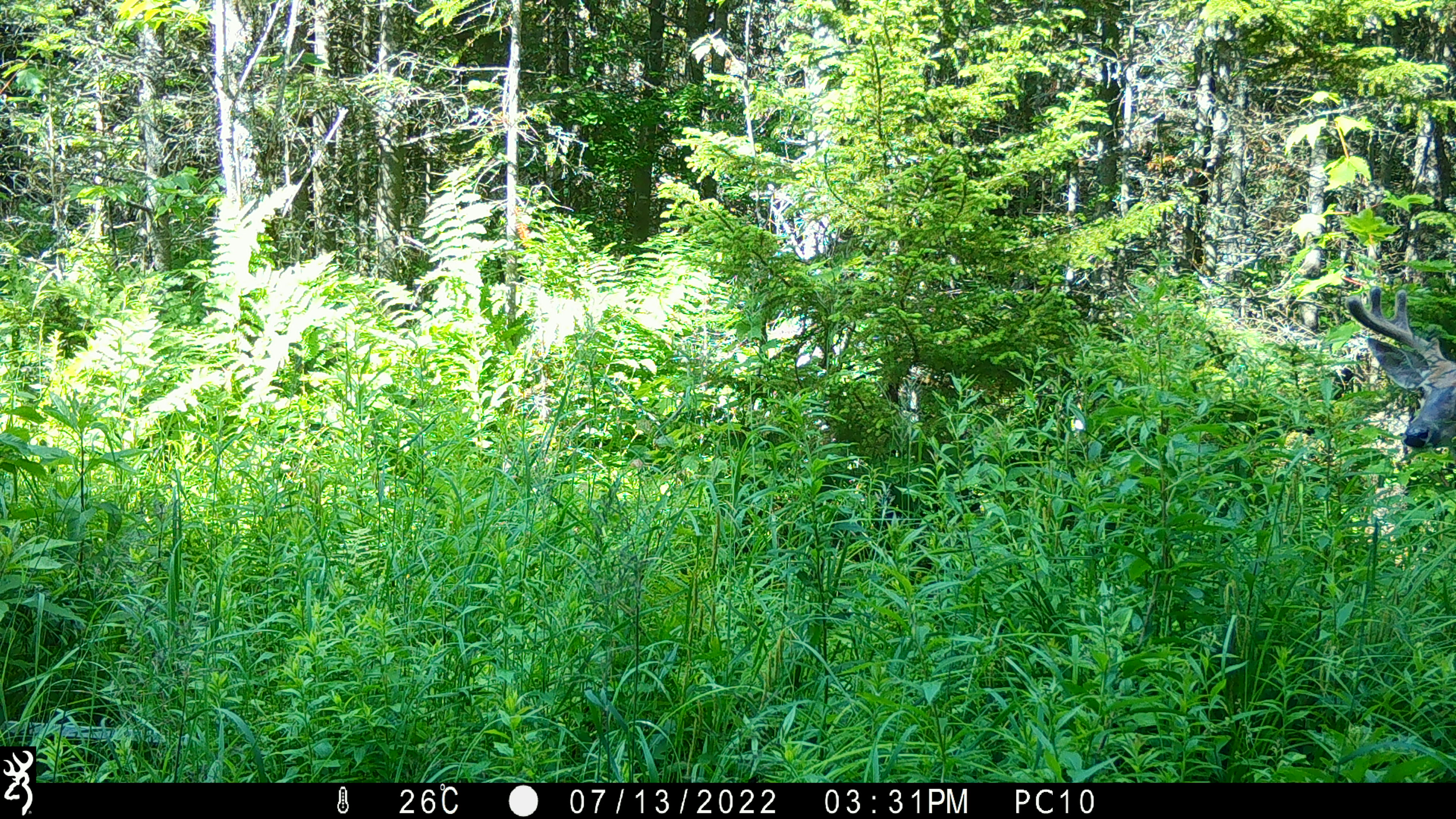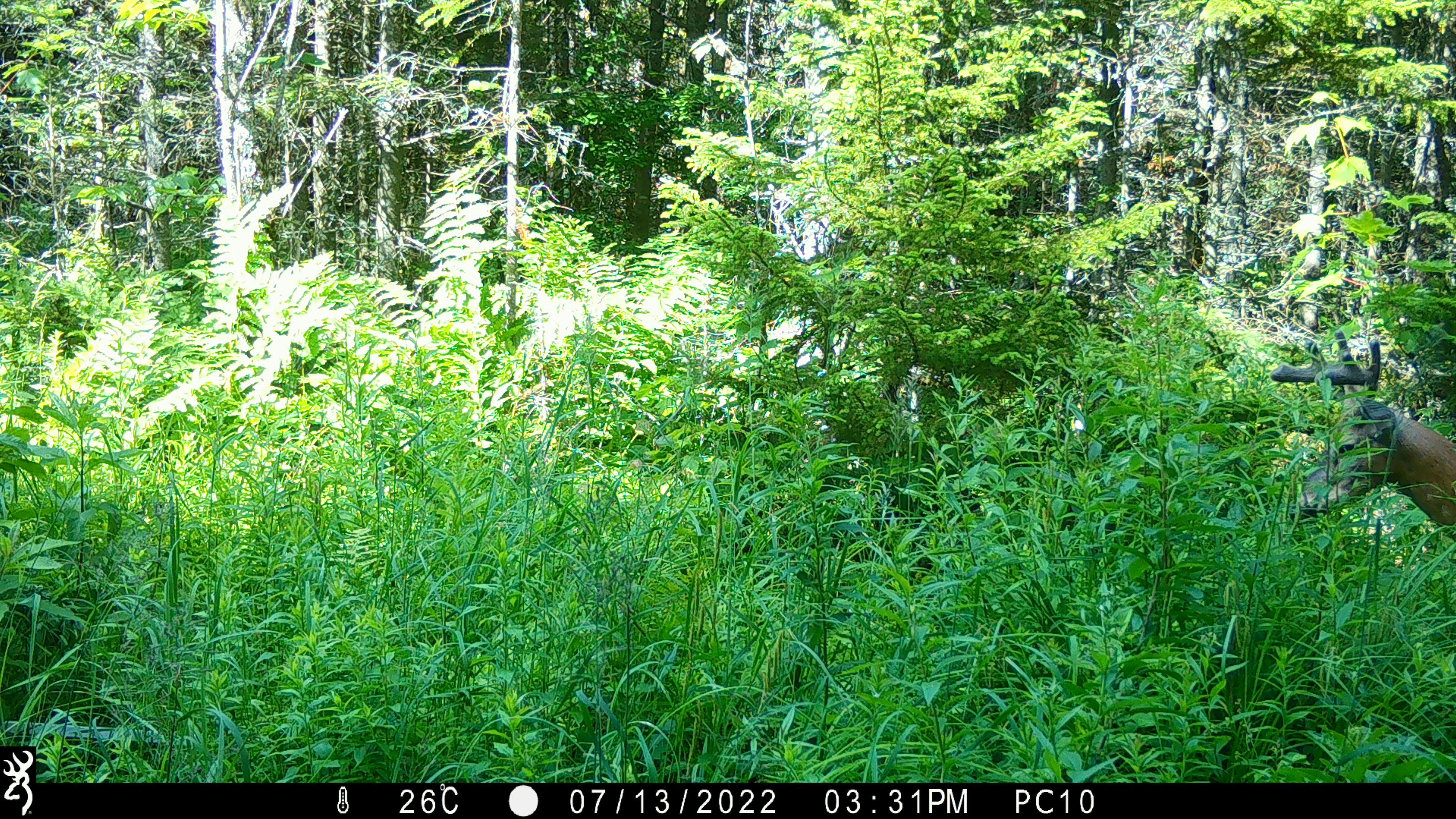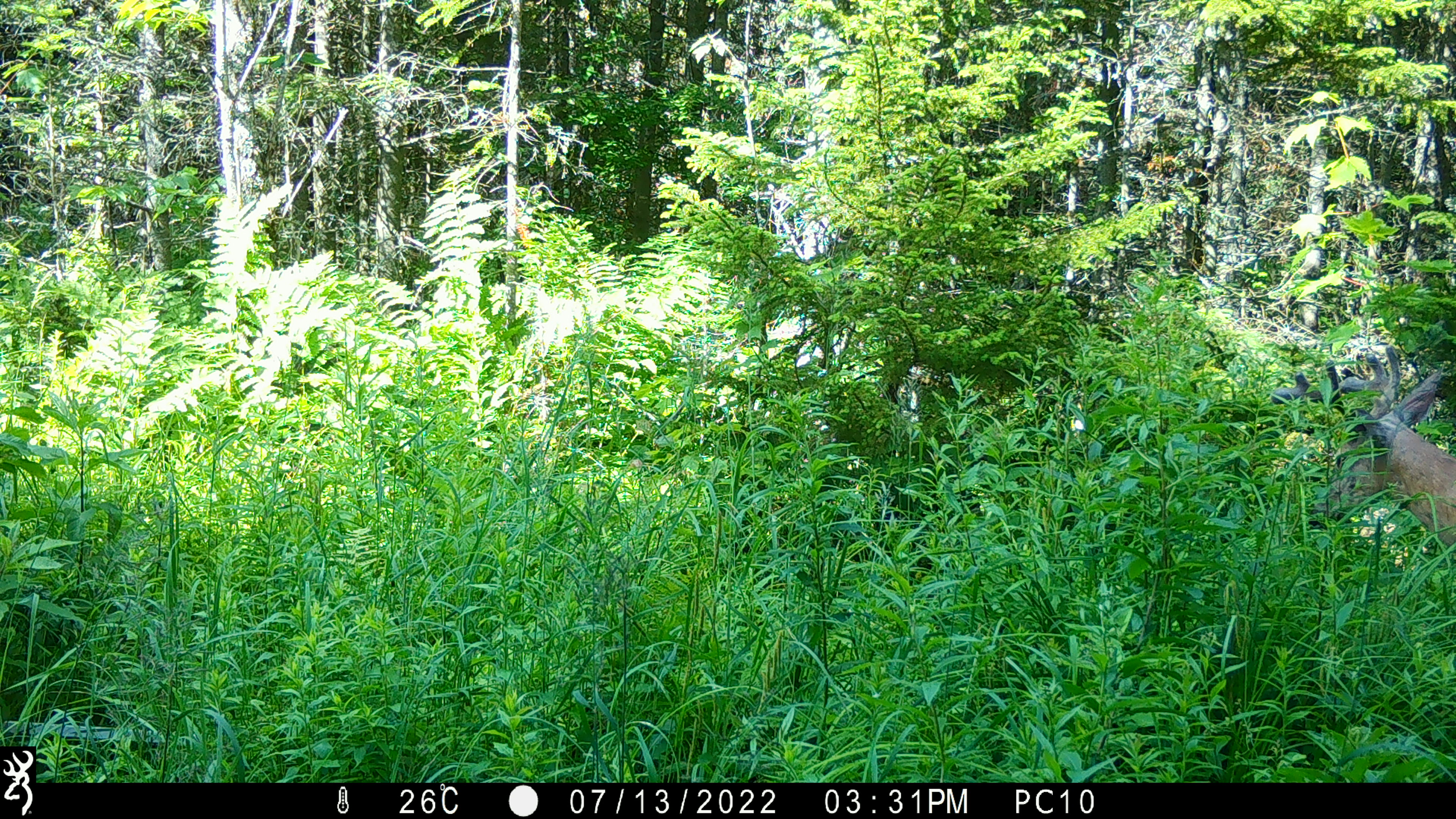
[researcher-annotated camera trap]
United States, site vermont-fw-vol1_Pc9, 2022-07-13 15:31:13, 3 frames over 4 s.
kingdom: Animalia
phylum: Chordata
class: Mammalia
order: Artiodactyla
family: Cervidae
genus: Odocoileus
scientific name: Odocoileus virginianus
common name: white-tailed deer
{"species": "white-tailed deer (Odocoileus virginianus)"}